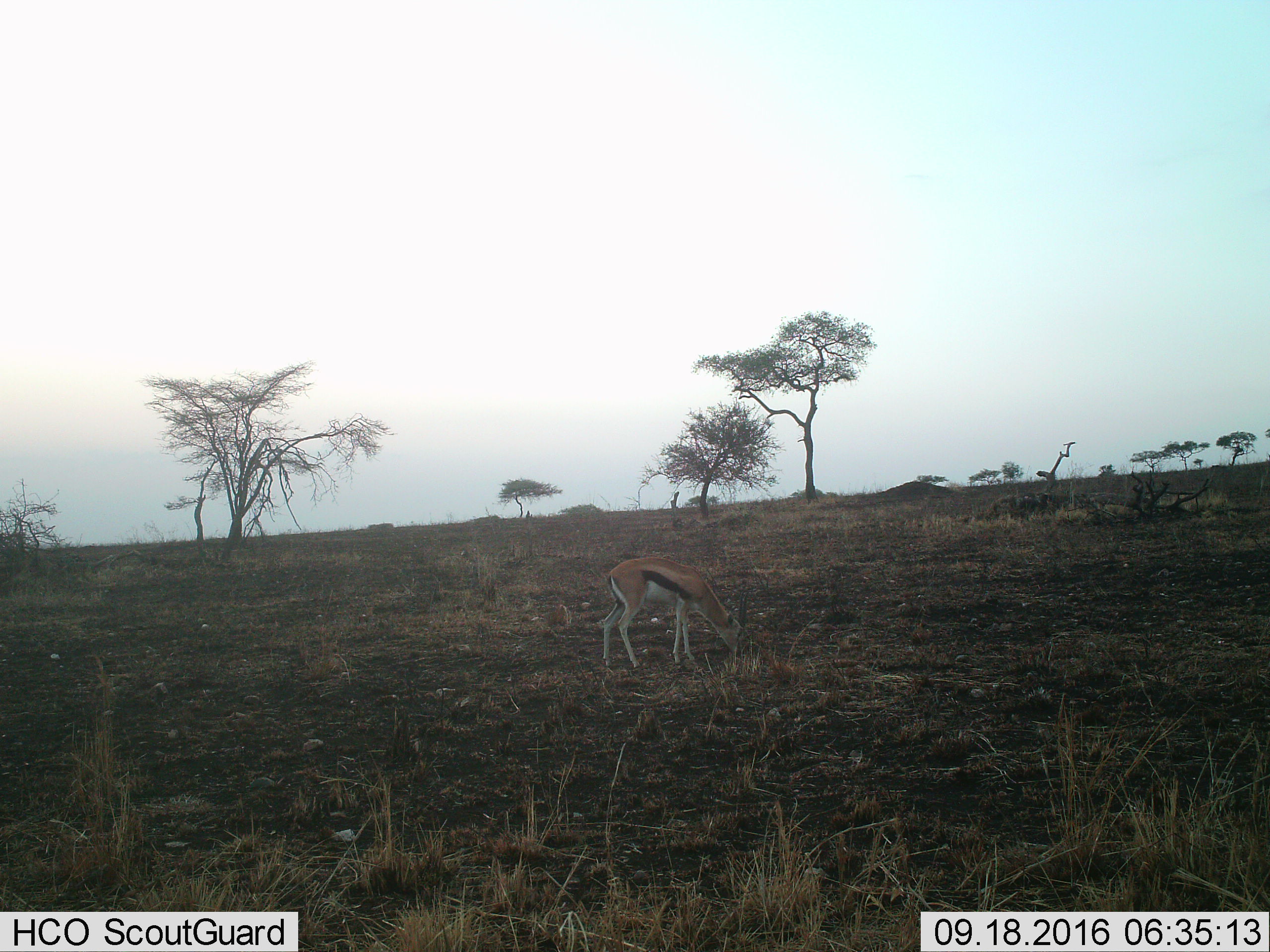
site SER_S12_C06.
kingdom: Animalia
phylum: Chordata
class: Mammalia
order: Artiodactyla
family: Bovidae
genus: Eudorcas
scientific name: Eudorcas thomsonii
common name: thomson's gazelle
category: gazellethomsons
Gazellethomsons (thomson's gazelle) (Eudorcas thomsonii), count 1. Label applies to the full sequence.